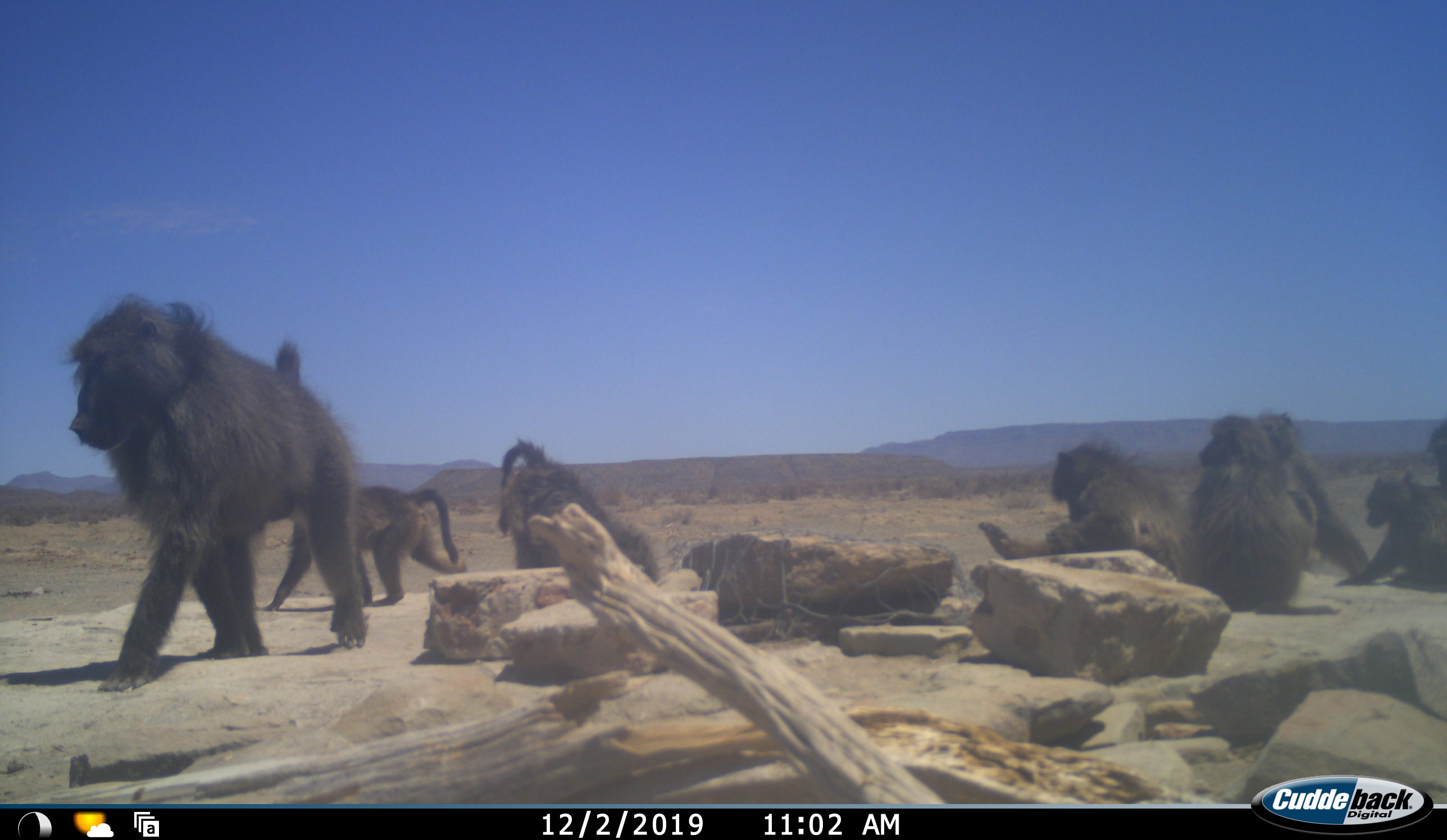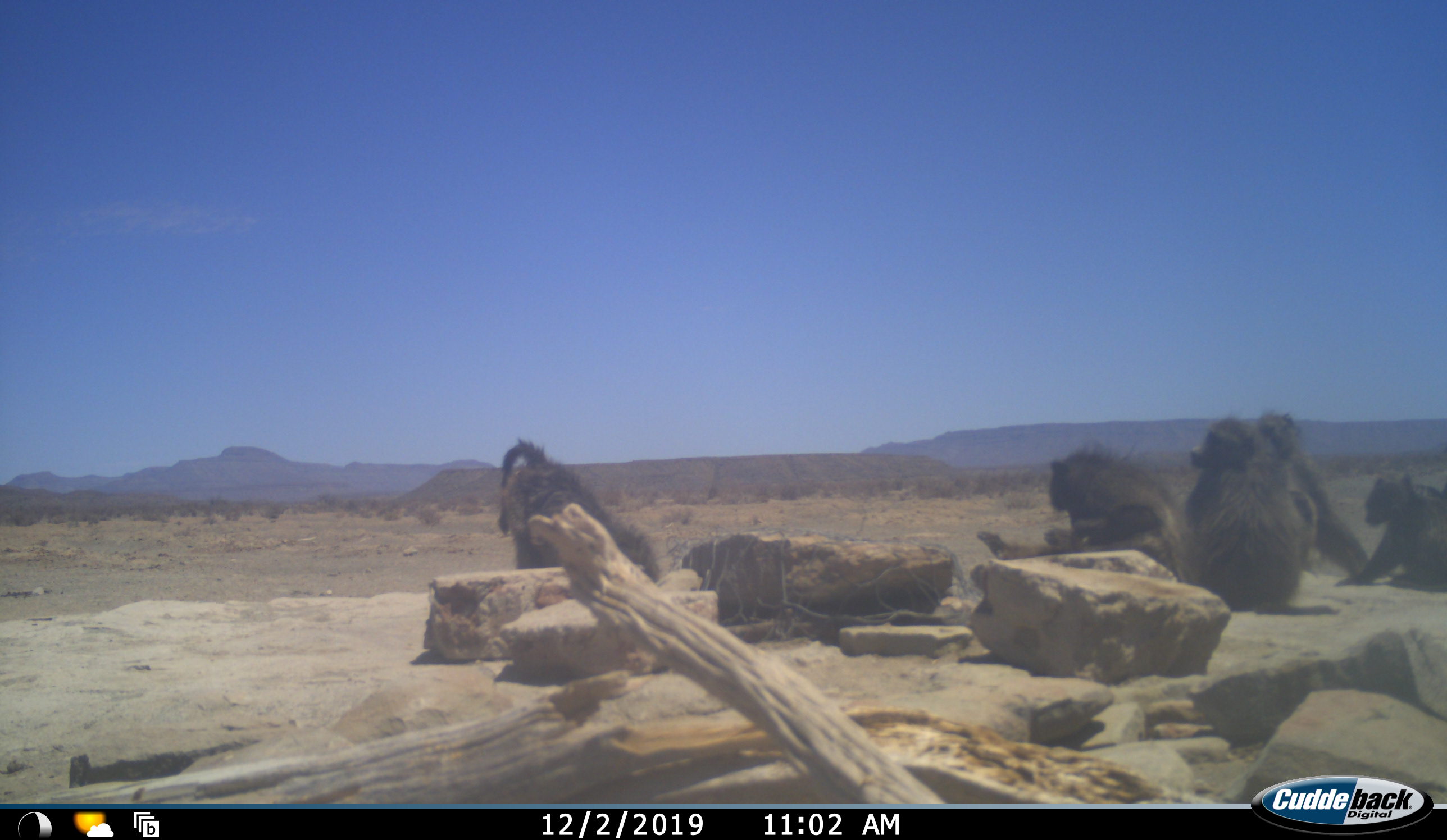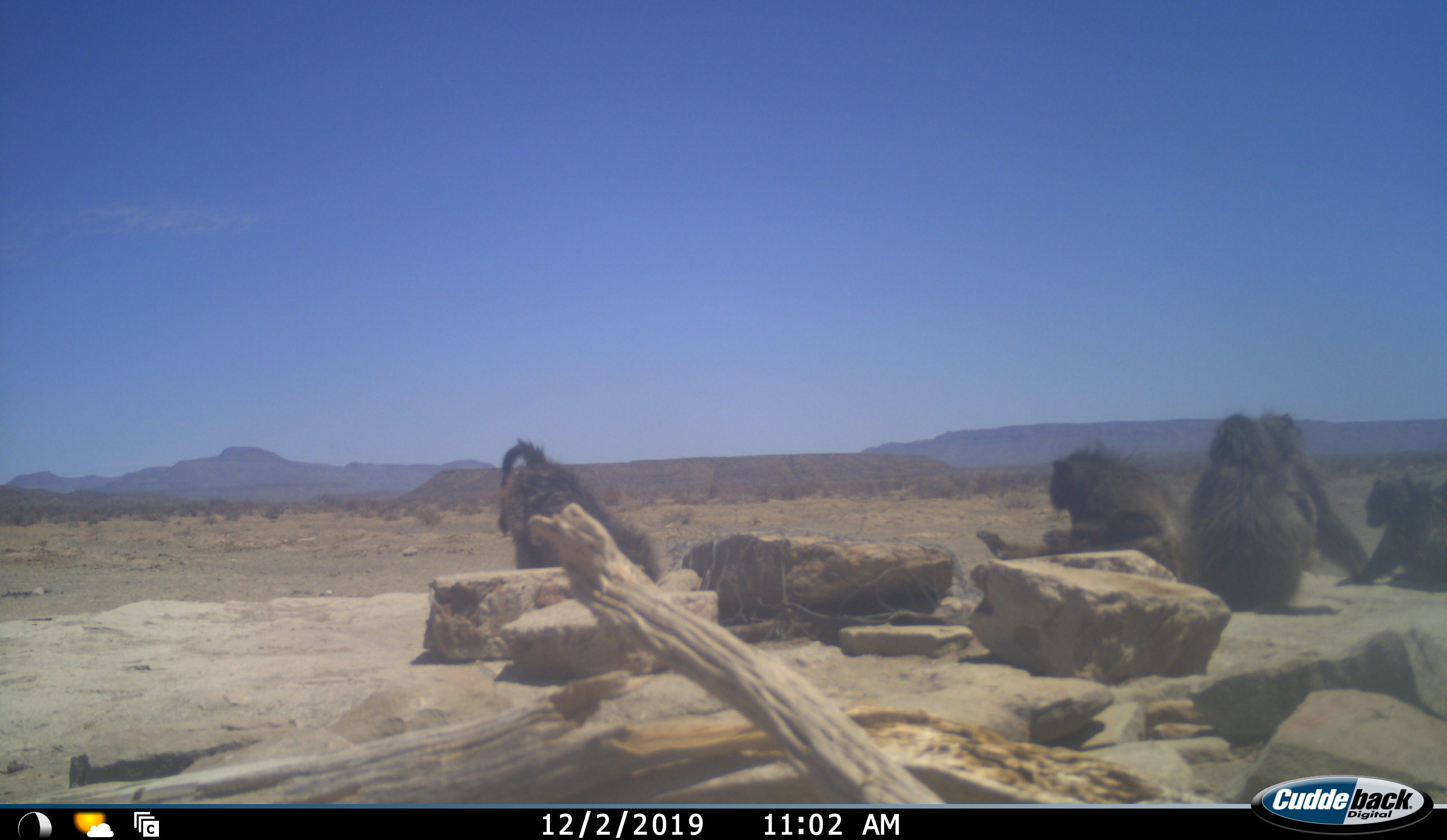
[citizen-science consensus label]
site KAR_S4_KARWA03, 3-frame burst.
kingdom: Animalia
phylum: Chordata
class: Mammalia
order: Primates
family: Cercopithecidae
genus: Papio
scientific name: Papio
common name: baboon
Baboon (Papio), count 8. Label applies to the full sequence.